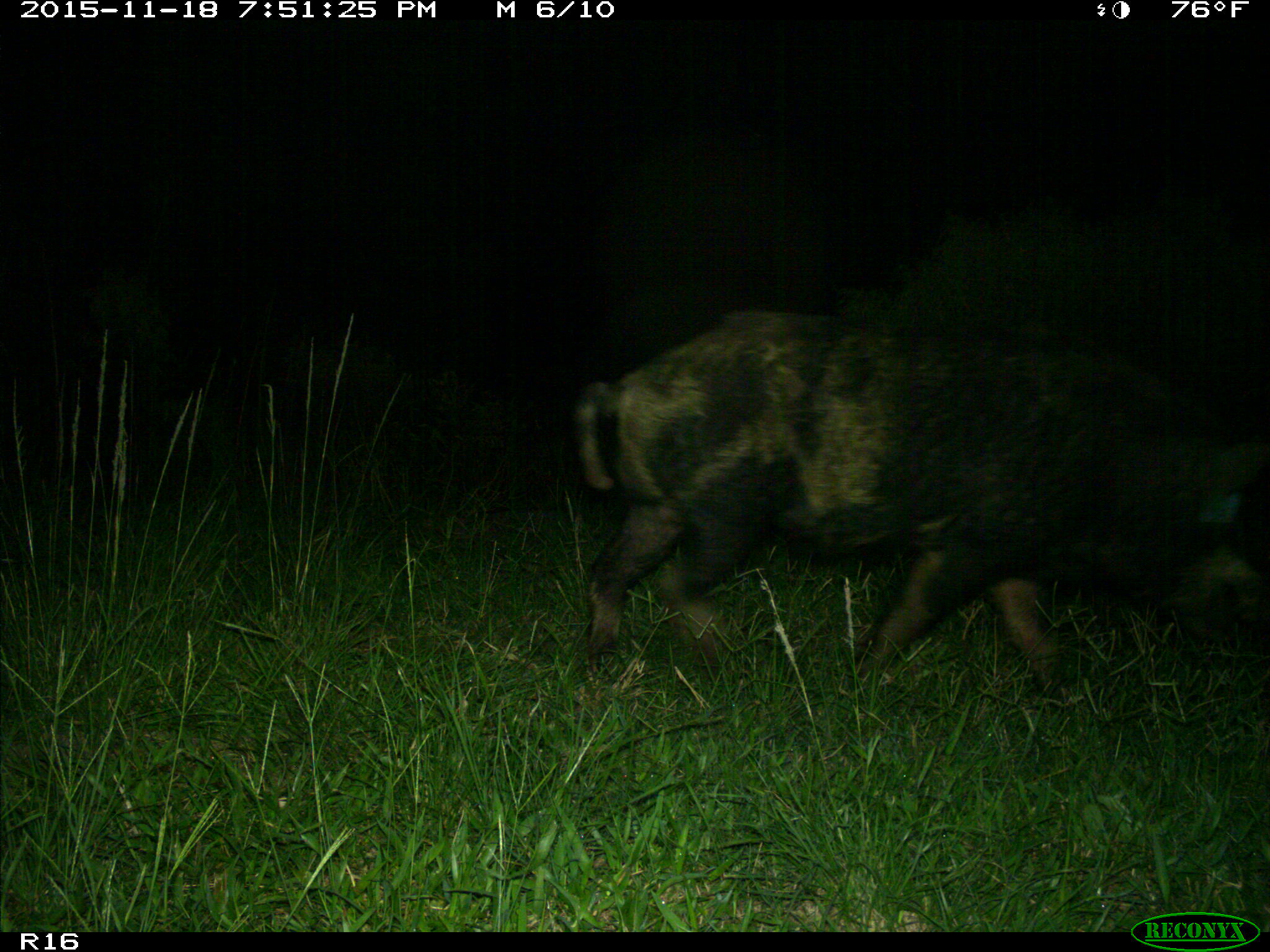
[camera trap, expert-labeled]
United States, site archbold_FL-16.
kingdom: Animalia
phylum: Chordata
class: Mammalia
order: Artiodactyla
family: Suidae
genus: Sus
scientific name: Sus scrofa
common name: wild boar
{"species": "Sus scrofa (wild boar)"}